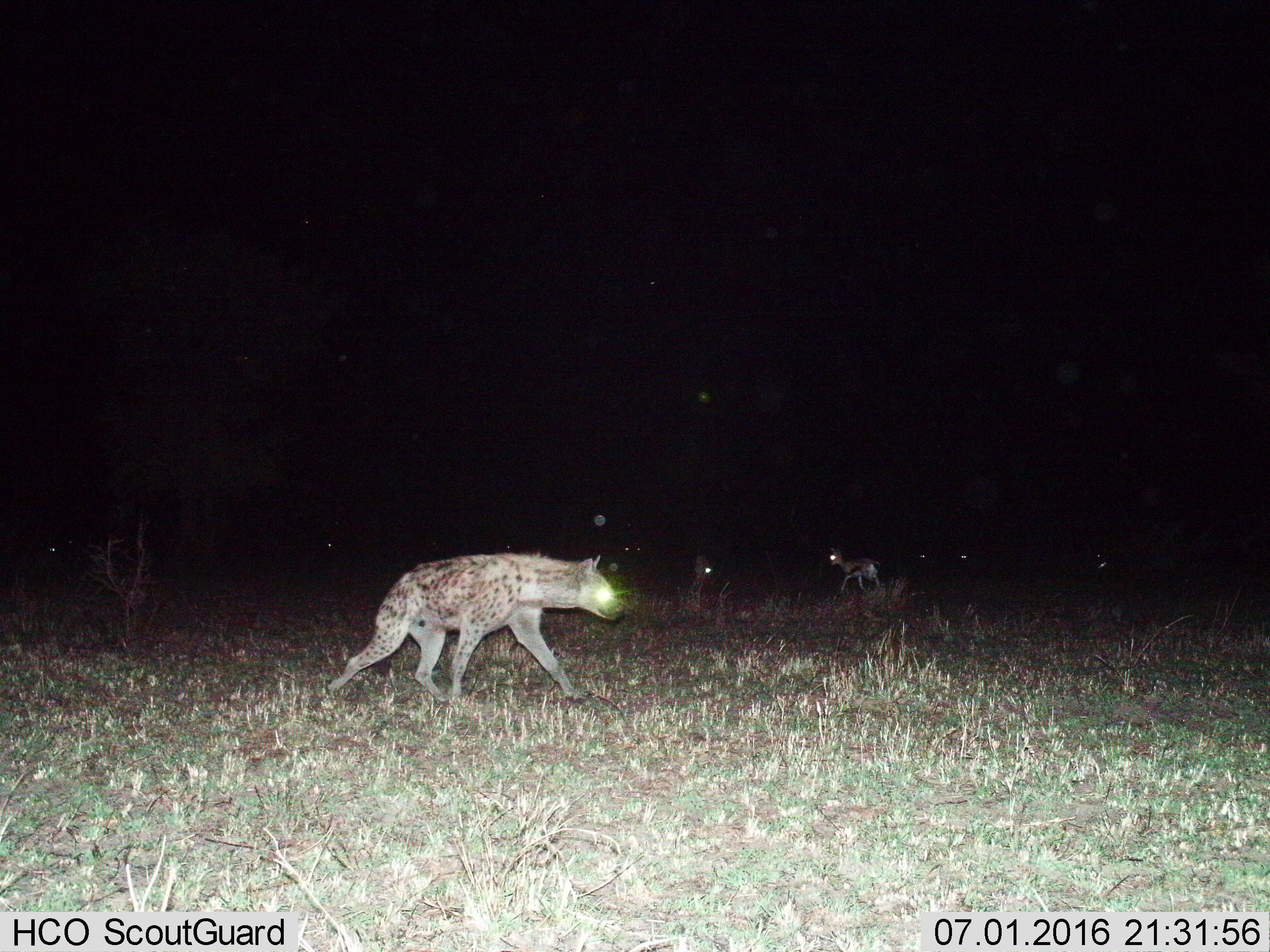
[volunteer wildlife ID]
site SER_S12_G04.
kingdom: Animalia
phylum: Chordata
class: Mammalia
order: Carnivora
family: Hyaenidae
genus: Crocuta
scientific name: Crocuta crocuta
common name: spotted hyena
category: hyenaspotted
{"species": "hyenaspotted (spotted hyena) (Crocuta crocuta)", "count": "1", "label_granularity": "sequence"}